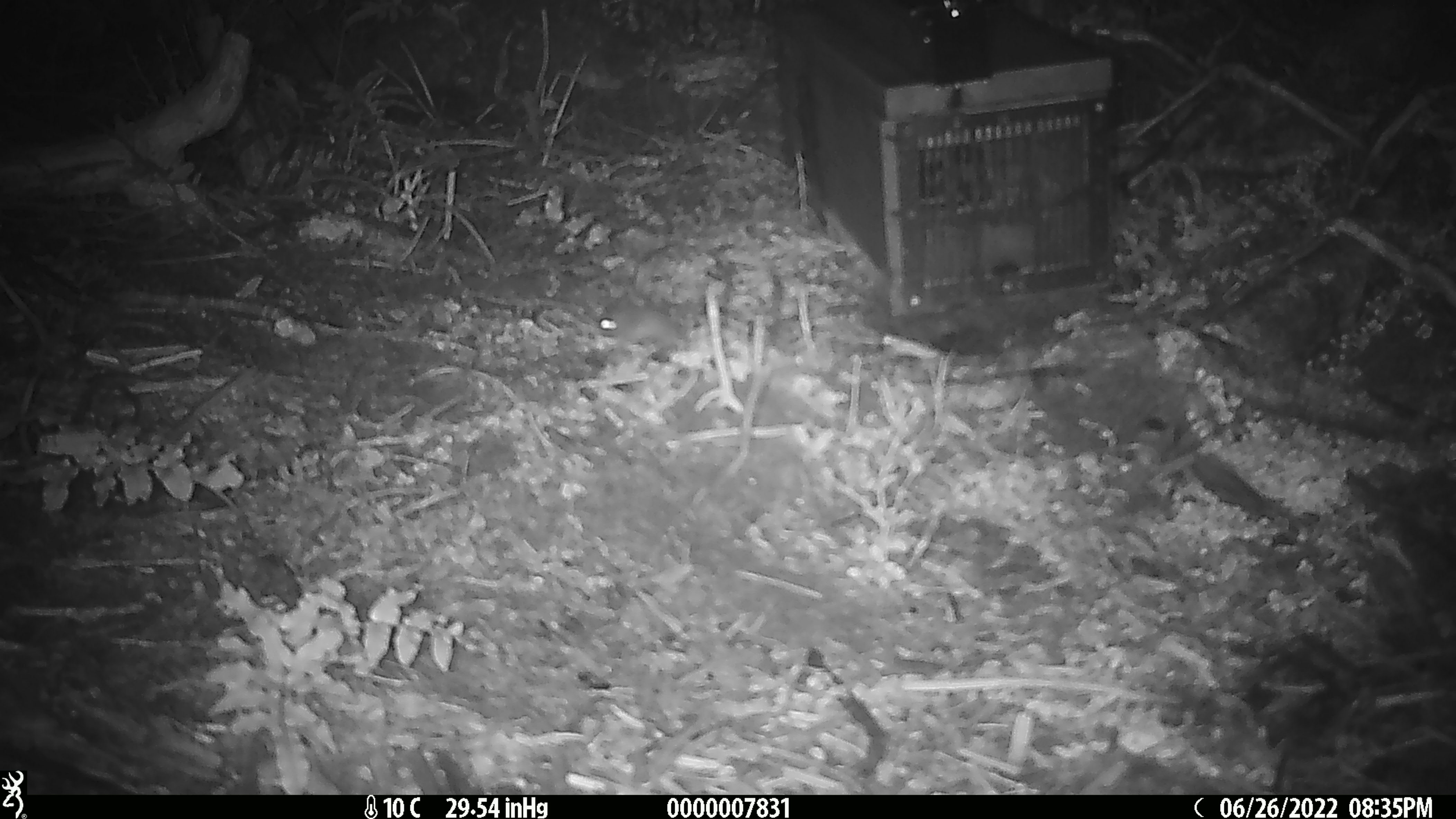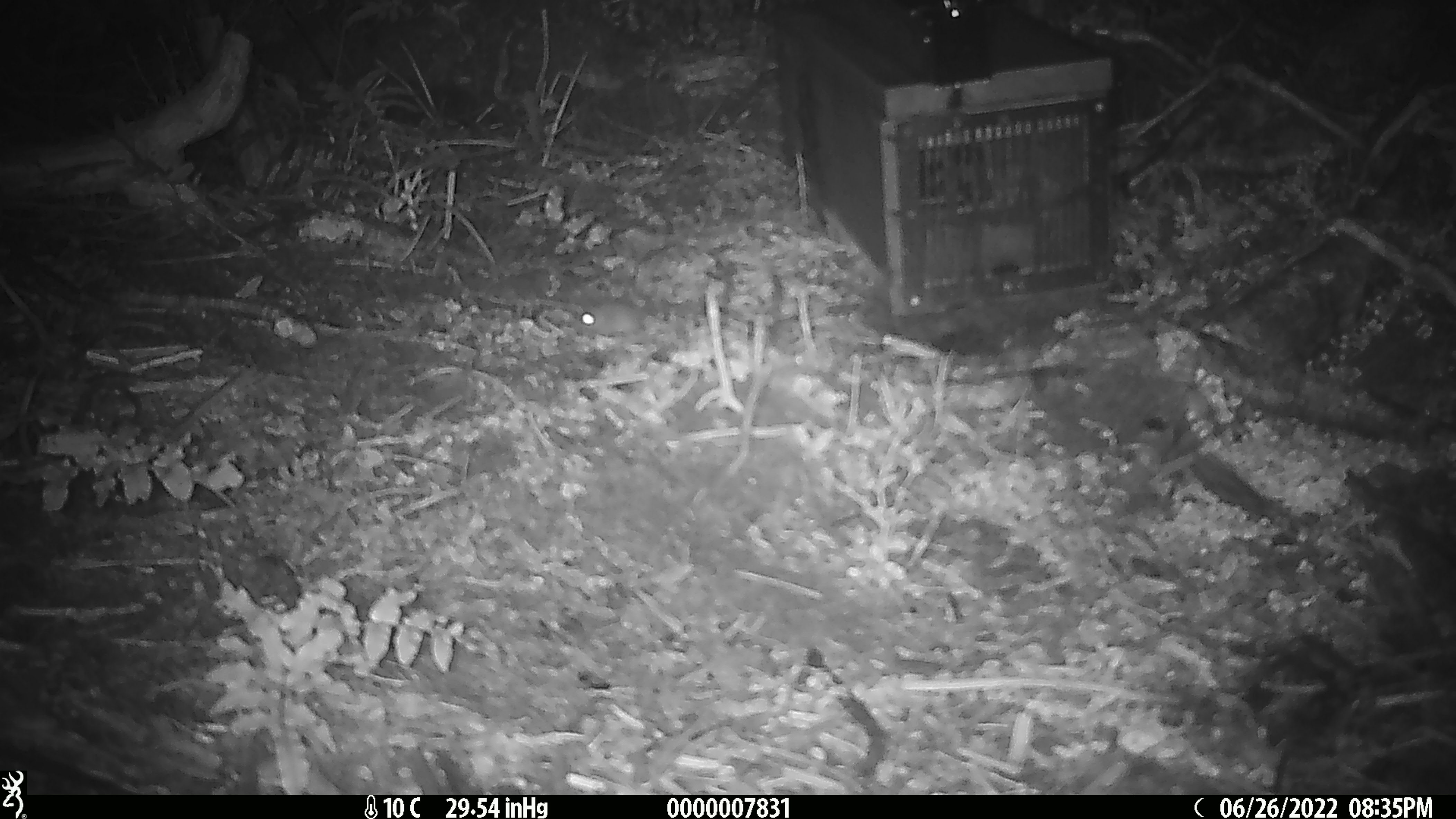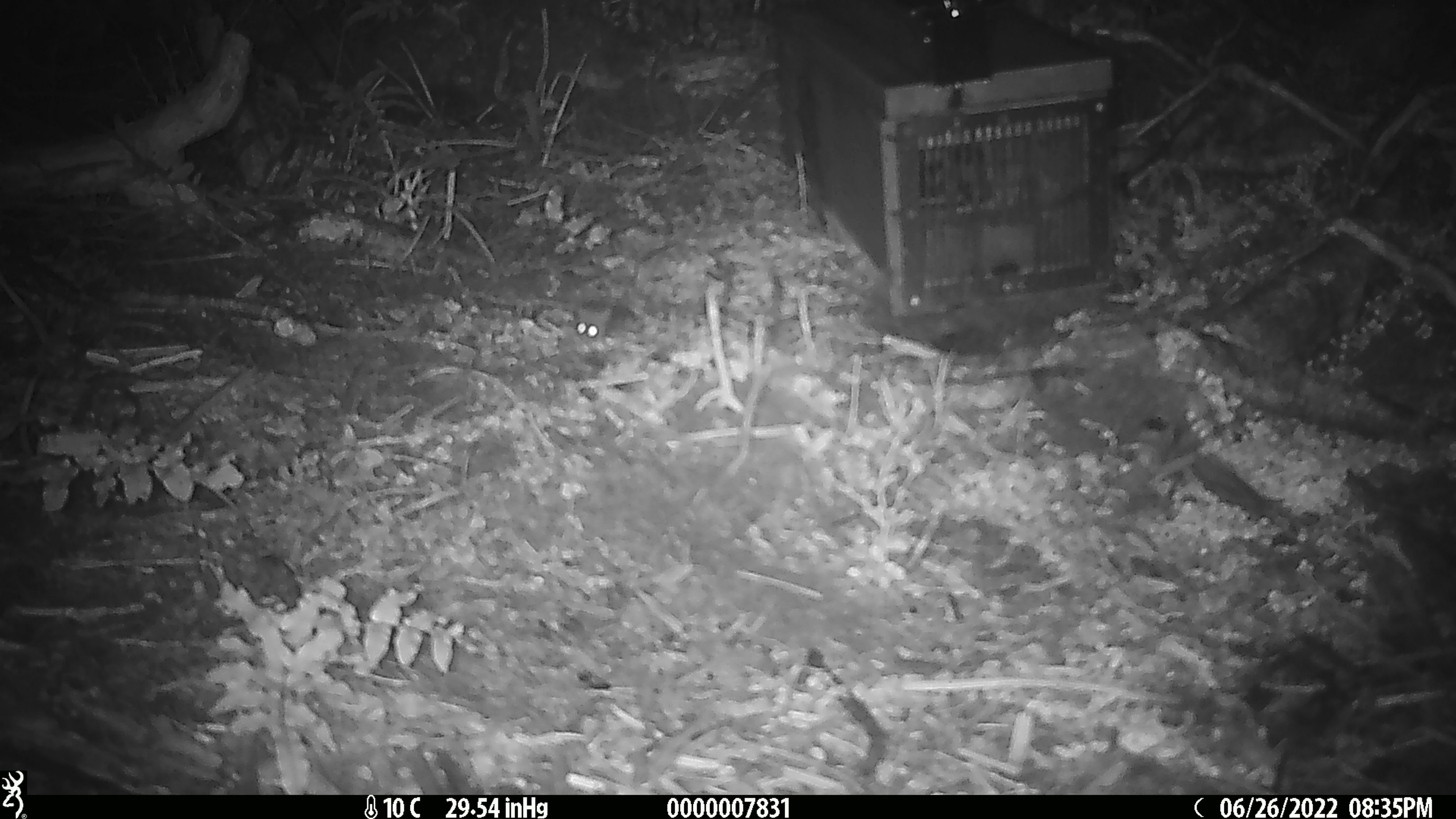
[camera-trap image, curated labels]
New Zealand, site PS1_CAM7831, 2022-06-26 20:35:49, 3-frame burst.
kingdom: Animalia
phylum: Chordata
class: Mammalia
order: Rodentia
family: Muridae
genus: Mus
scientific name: Mus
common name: mouse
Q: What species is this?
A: Mouse (Mus).